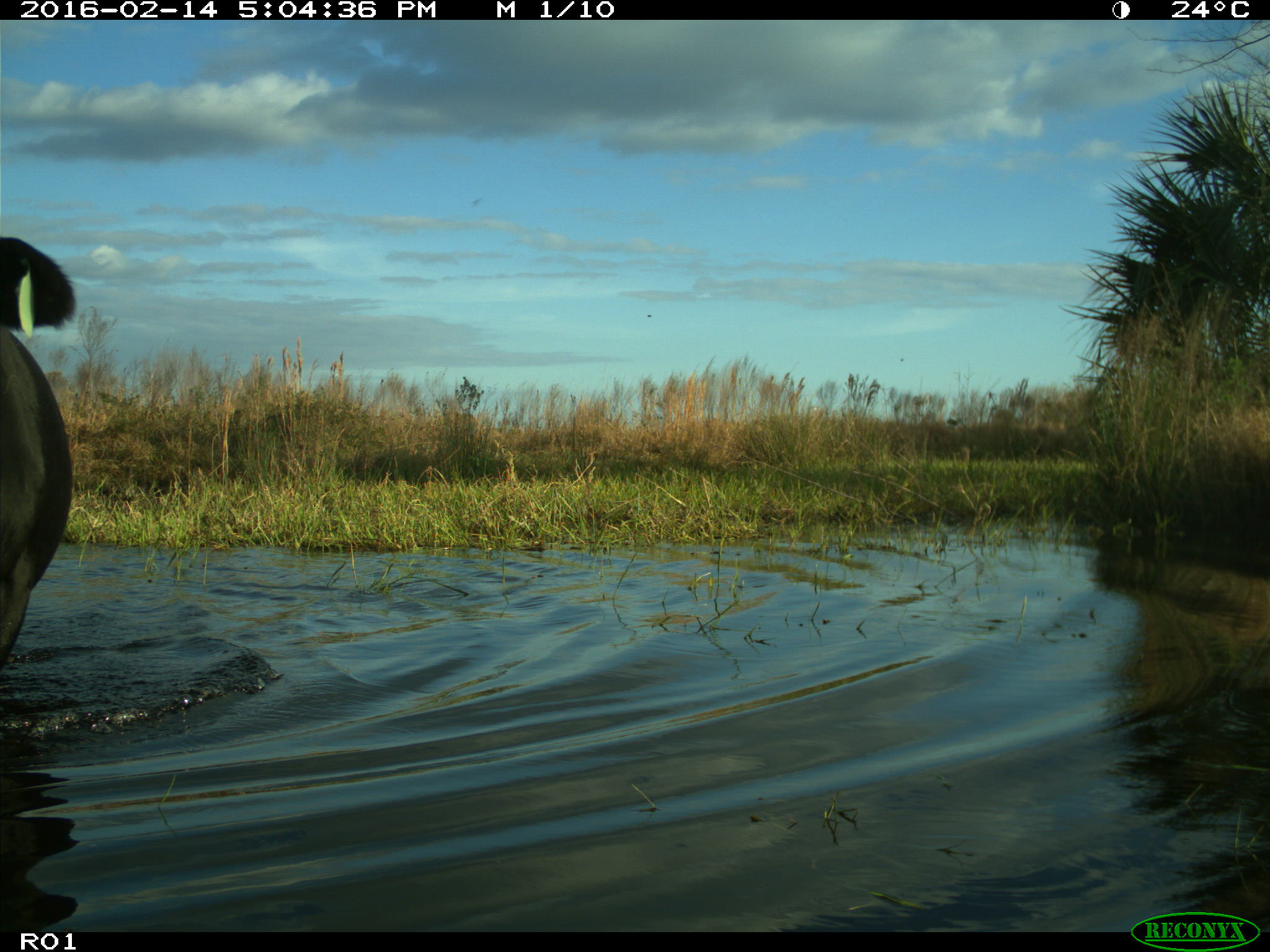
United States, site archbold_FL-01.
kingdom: Animalia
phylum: Chordata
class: Mammalia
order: Artiodactyla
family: Bovidae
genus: Bos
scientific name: Bos taurus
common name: domestic cow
Bos taurus (domestic cow).